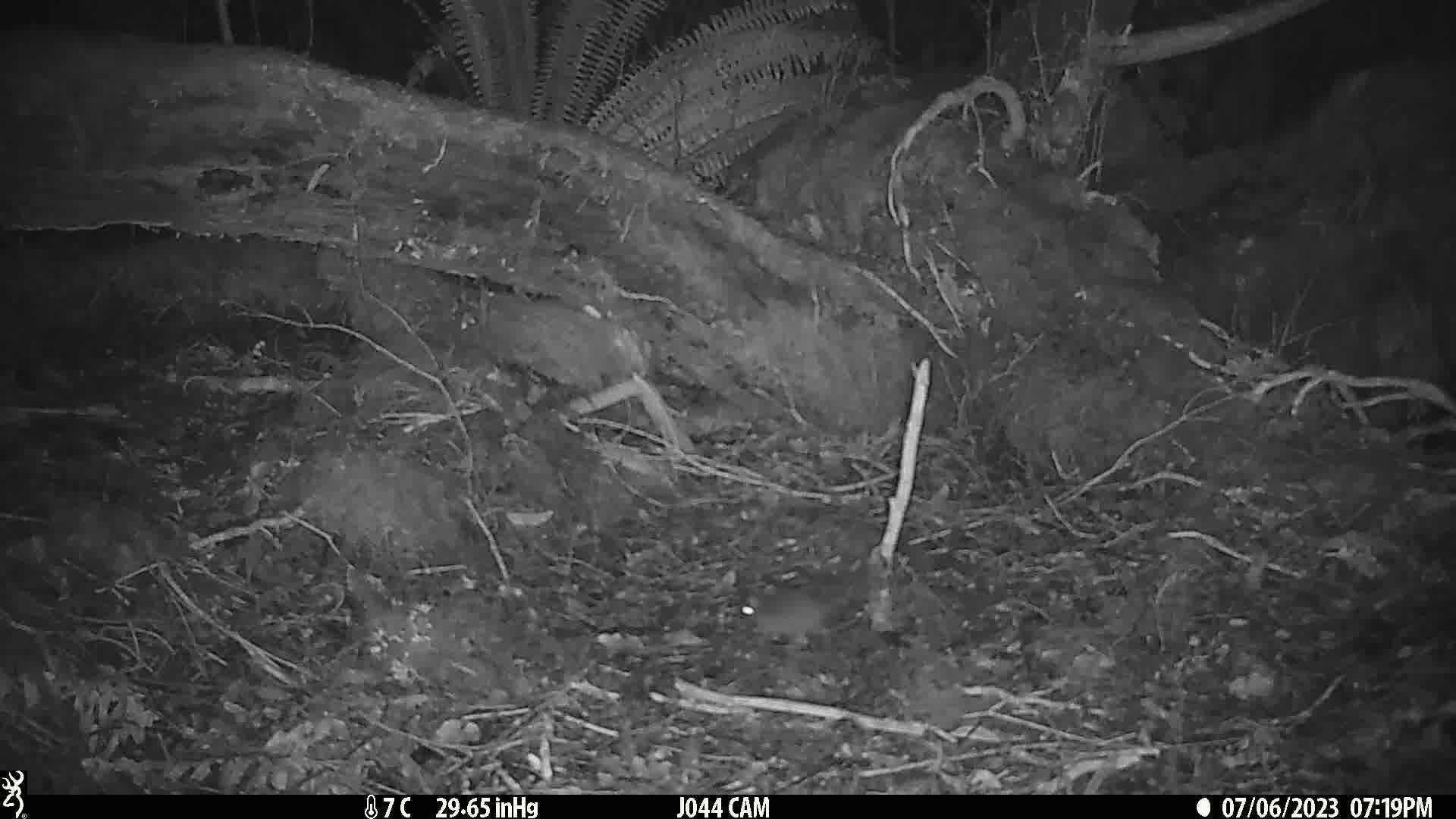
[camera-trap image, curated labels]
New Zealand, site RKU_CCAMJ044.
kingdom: Animalia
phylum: Chordata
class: Mammalia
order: Rodentia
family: Muridae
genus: Rattus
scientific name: Rattus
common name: rat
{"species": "rat (Rattus)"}